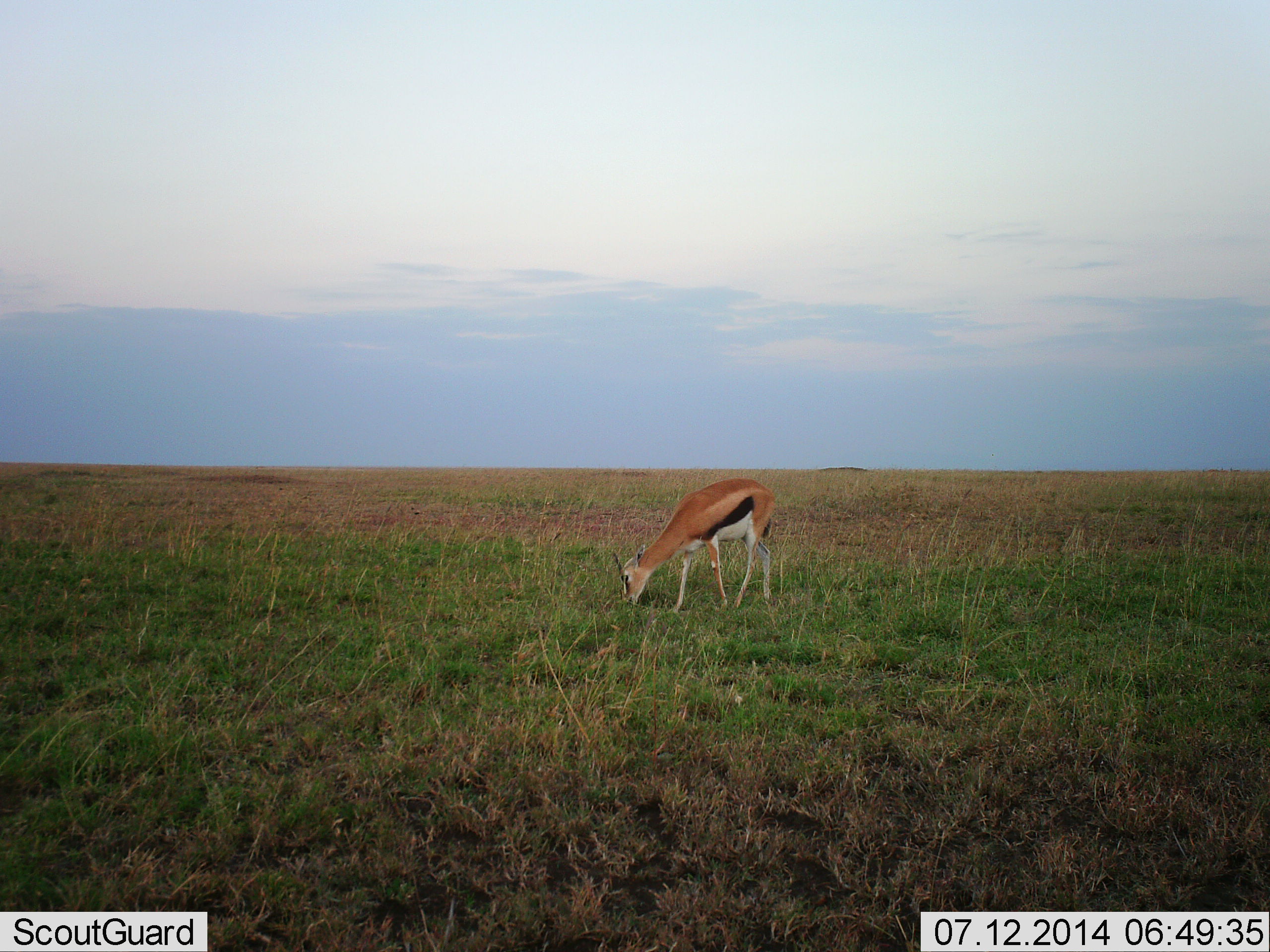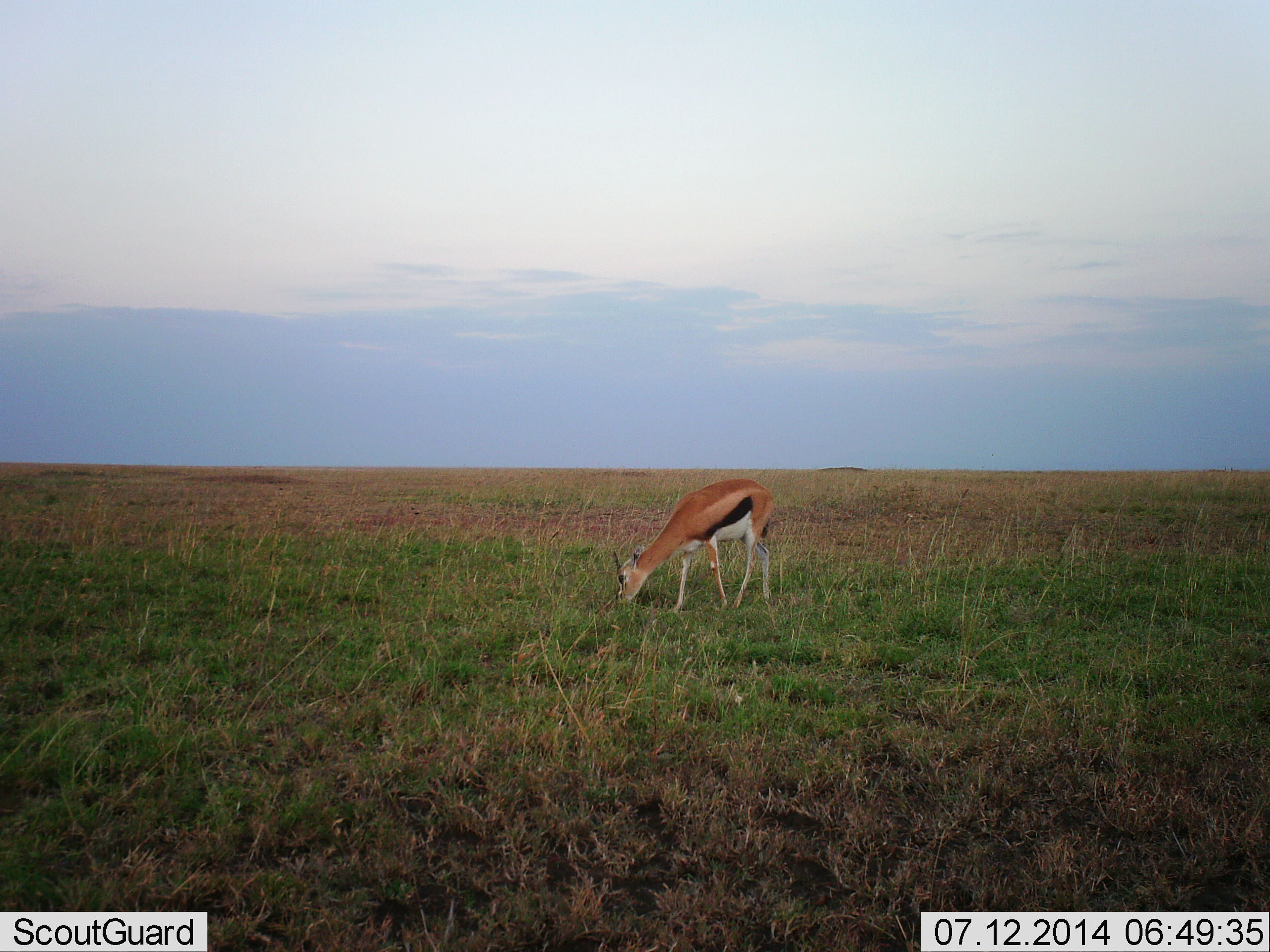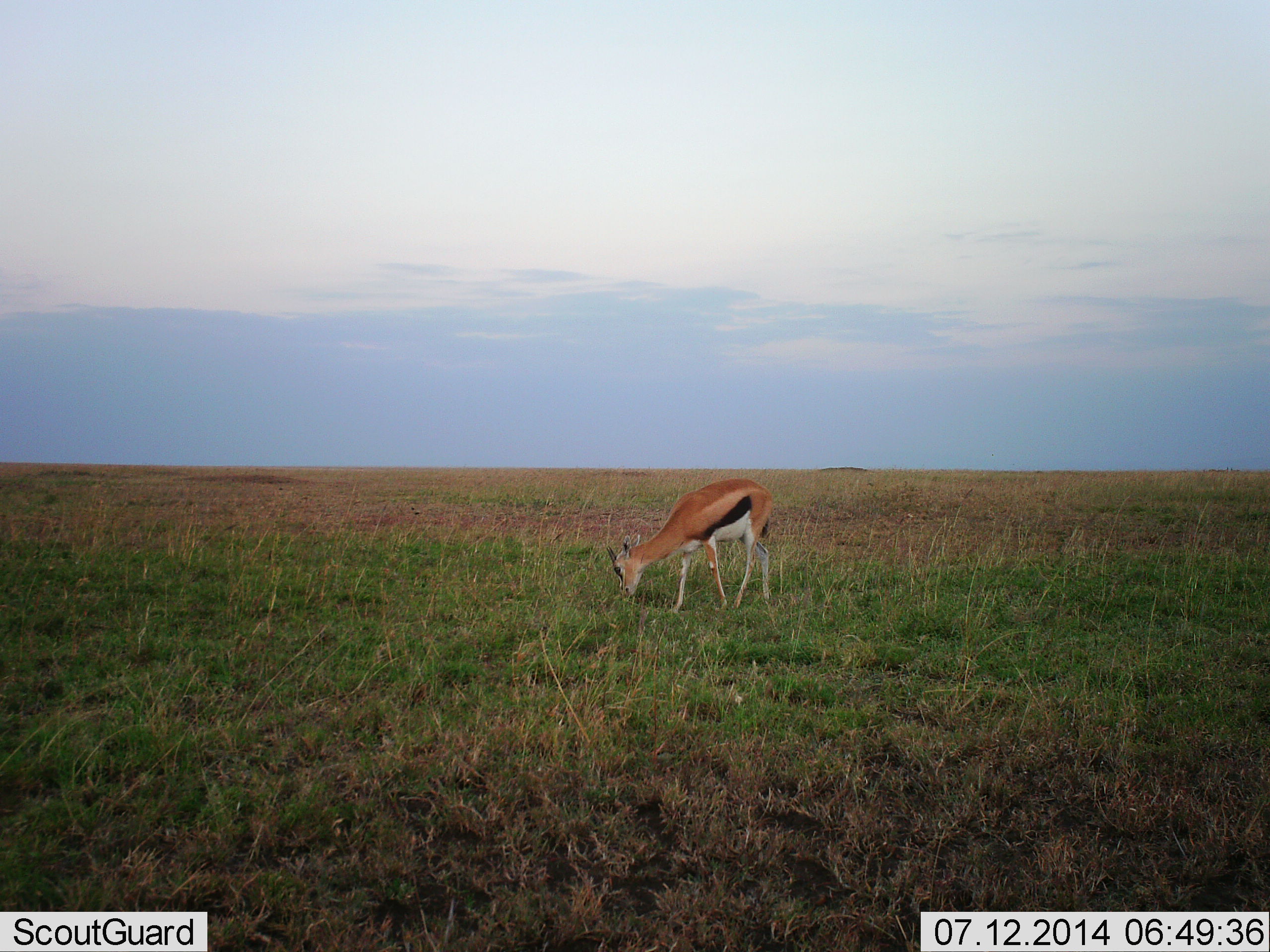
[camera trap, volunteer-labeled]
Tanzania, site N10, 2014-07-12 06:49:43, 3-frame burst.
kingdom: Animalia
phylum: Chordata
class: Mammalia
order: Artiodactyla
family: Bovidae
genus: Eudorcas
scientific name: Eudorcas thomsonii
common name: thomson's gazelle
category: gazellethomsons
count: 1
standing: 42%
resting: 0%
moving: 0%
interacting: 0%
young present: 0%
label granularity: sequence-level